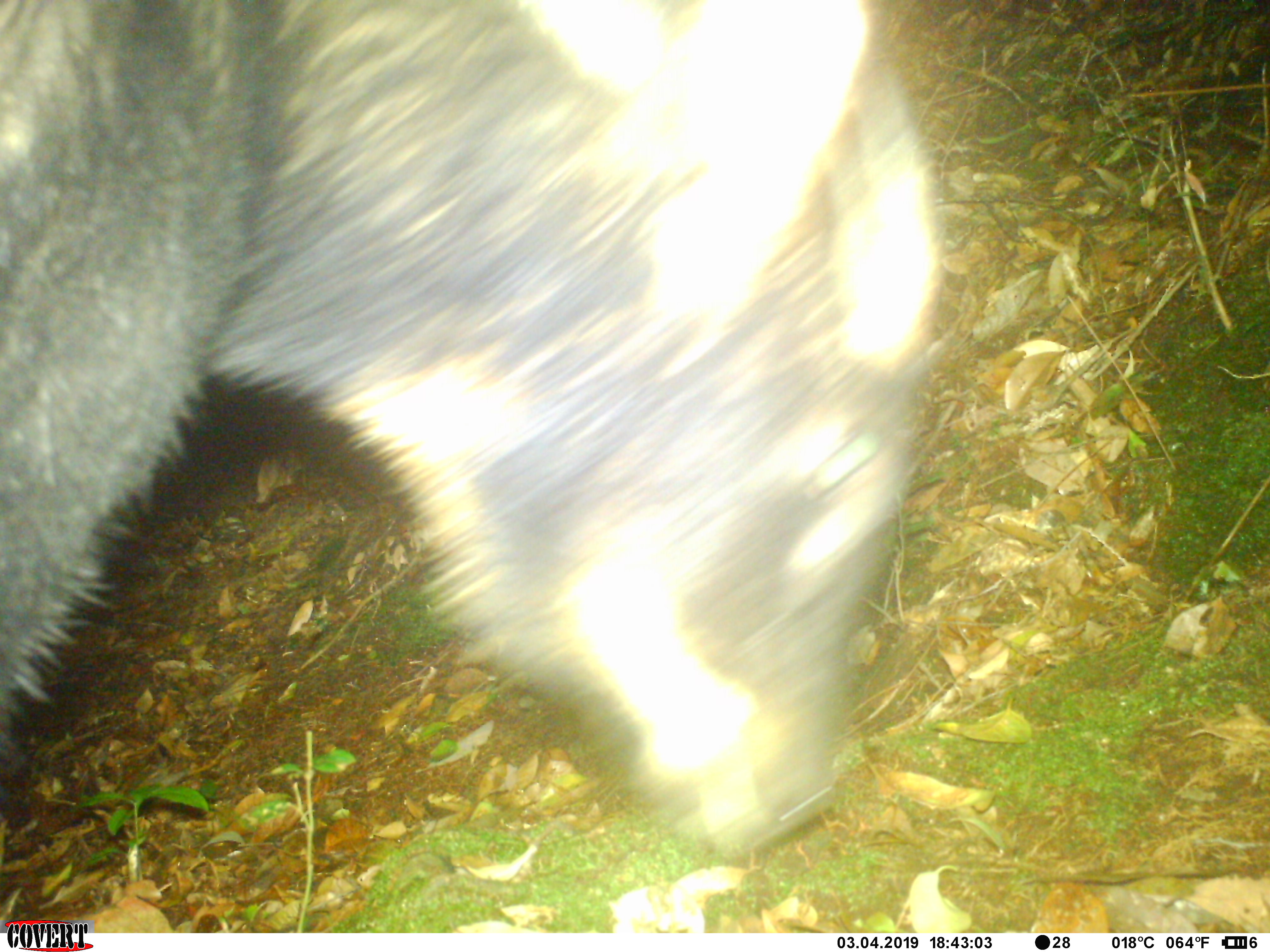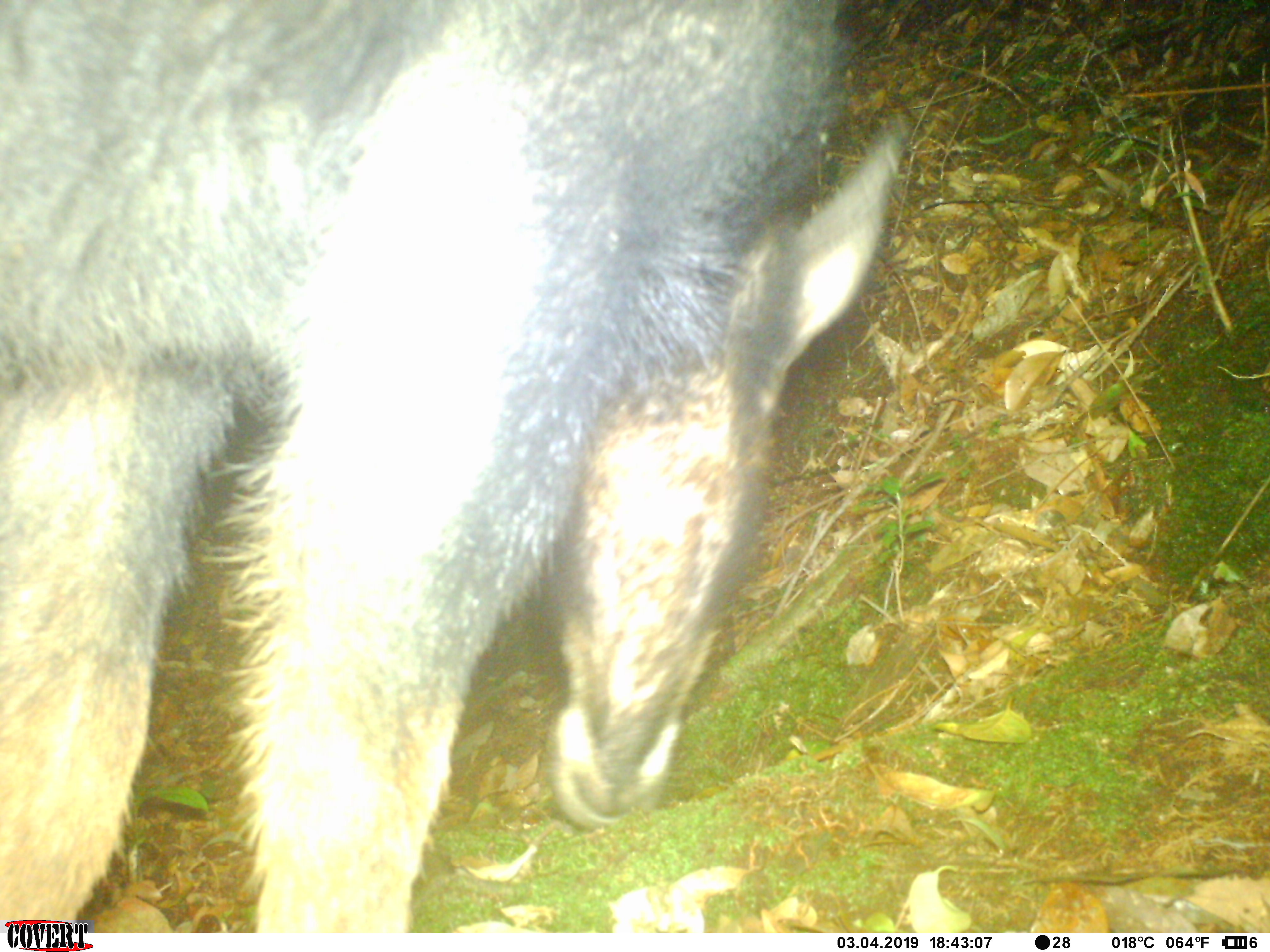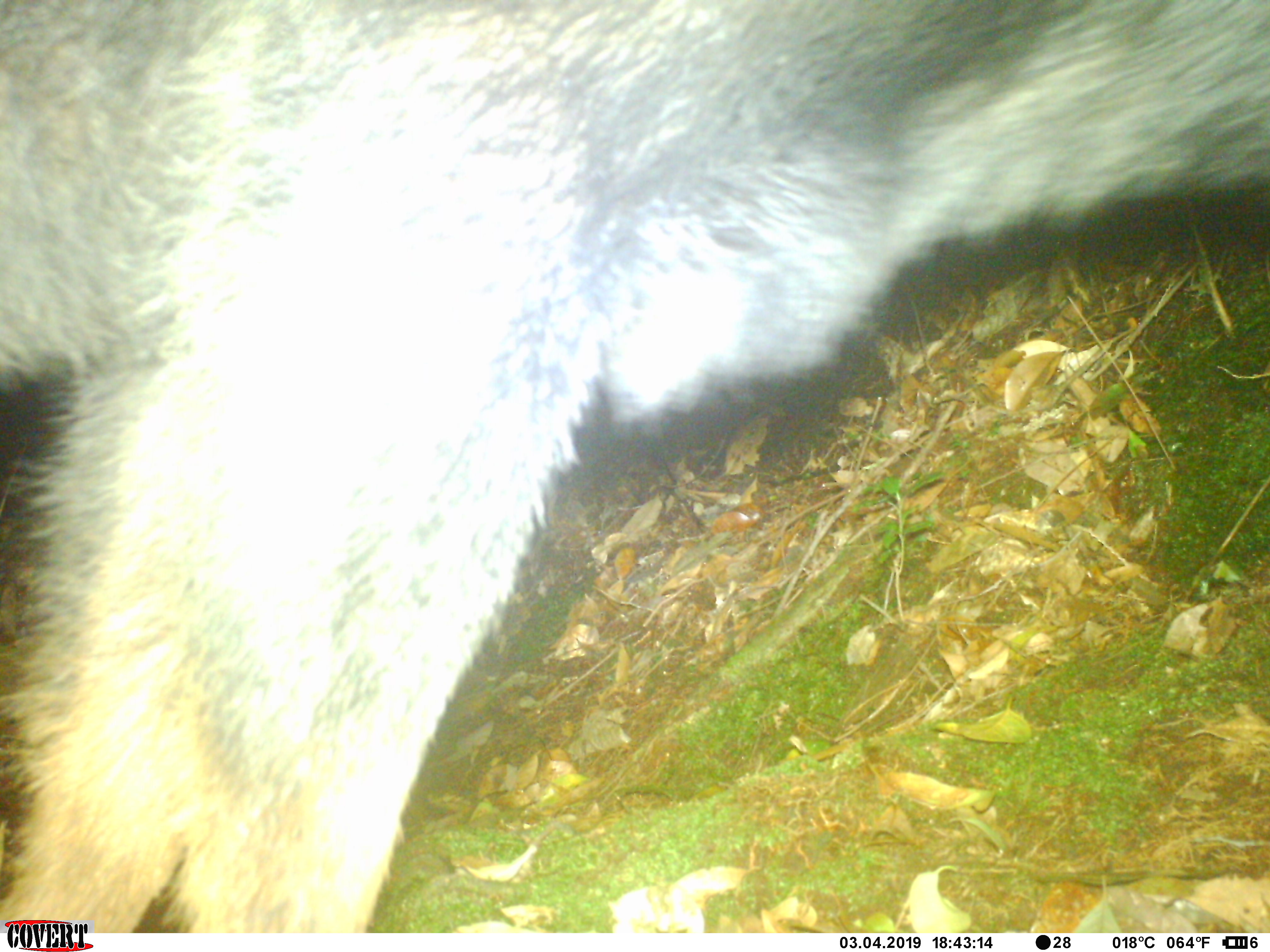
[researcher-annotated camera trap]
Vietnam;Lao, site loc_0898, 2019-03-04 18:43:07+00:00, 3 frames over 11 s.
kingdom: Animalia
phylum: Chordata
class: Mammalia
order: Artiodactyla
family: Bovidae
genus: Capricornis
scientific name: Capricornis sumatraensis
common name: chinese serow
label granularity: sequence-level